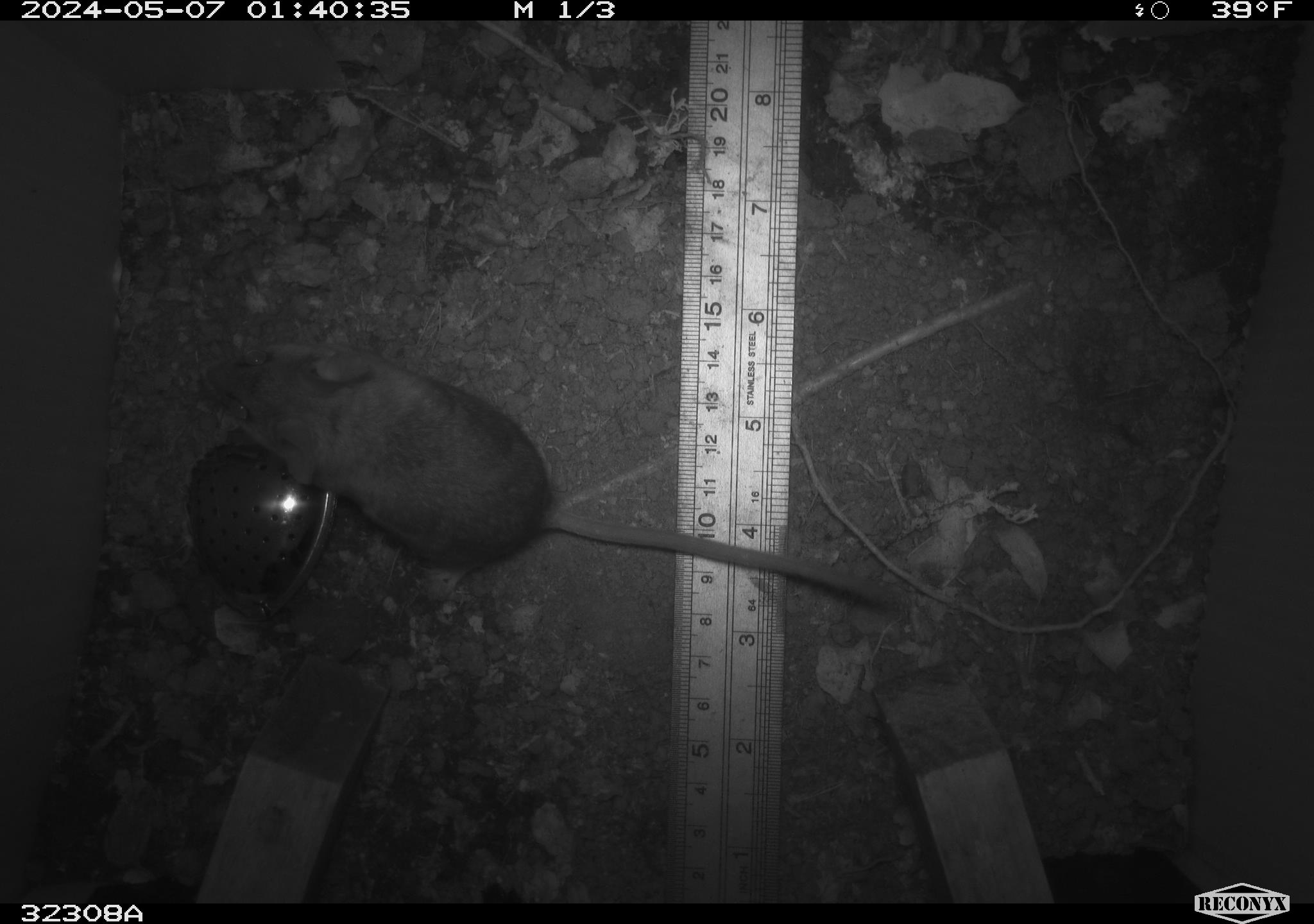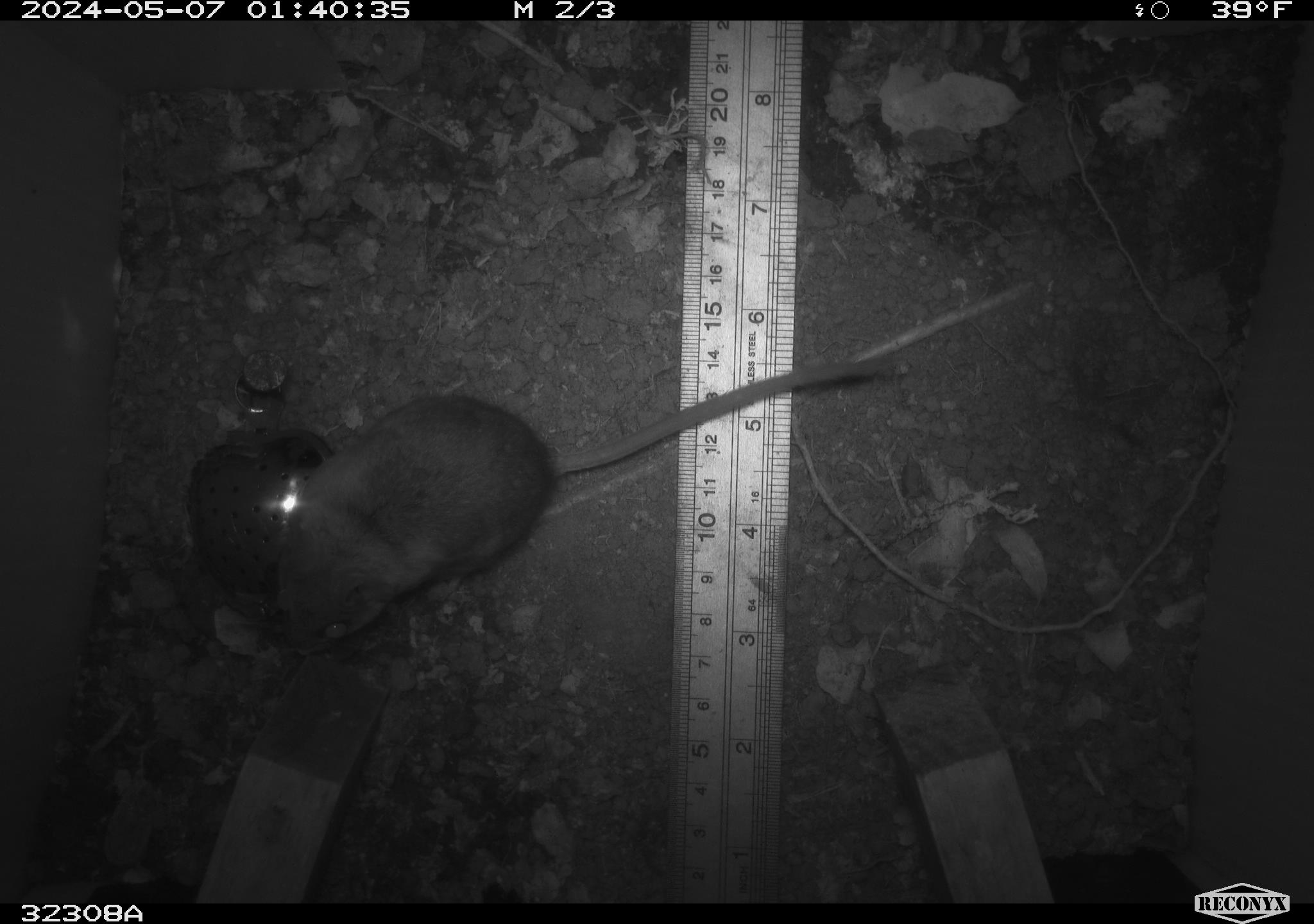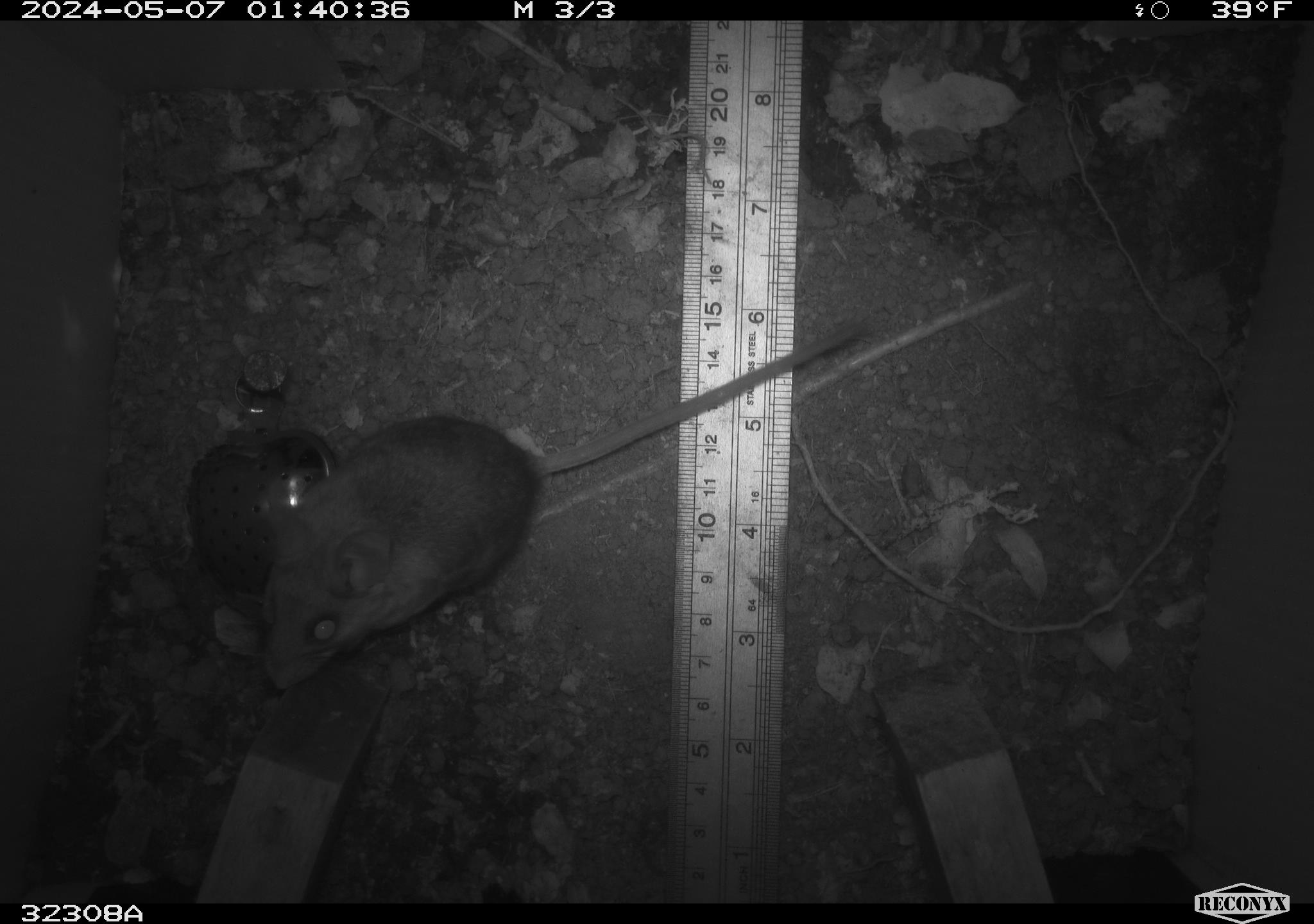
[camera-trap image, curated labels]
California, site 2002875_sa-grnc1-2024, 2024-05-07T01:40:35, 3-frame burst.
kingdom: Animalia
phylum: Chordata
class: Mammalia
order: Rodentia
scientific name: Rodentia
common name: rodent